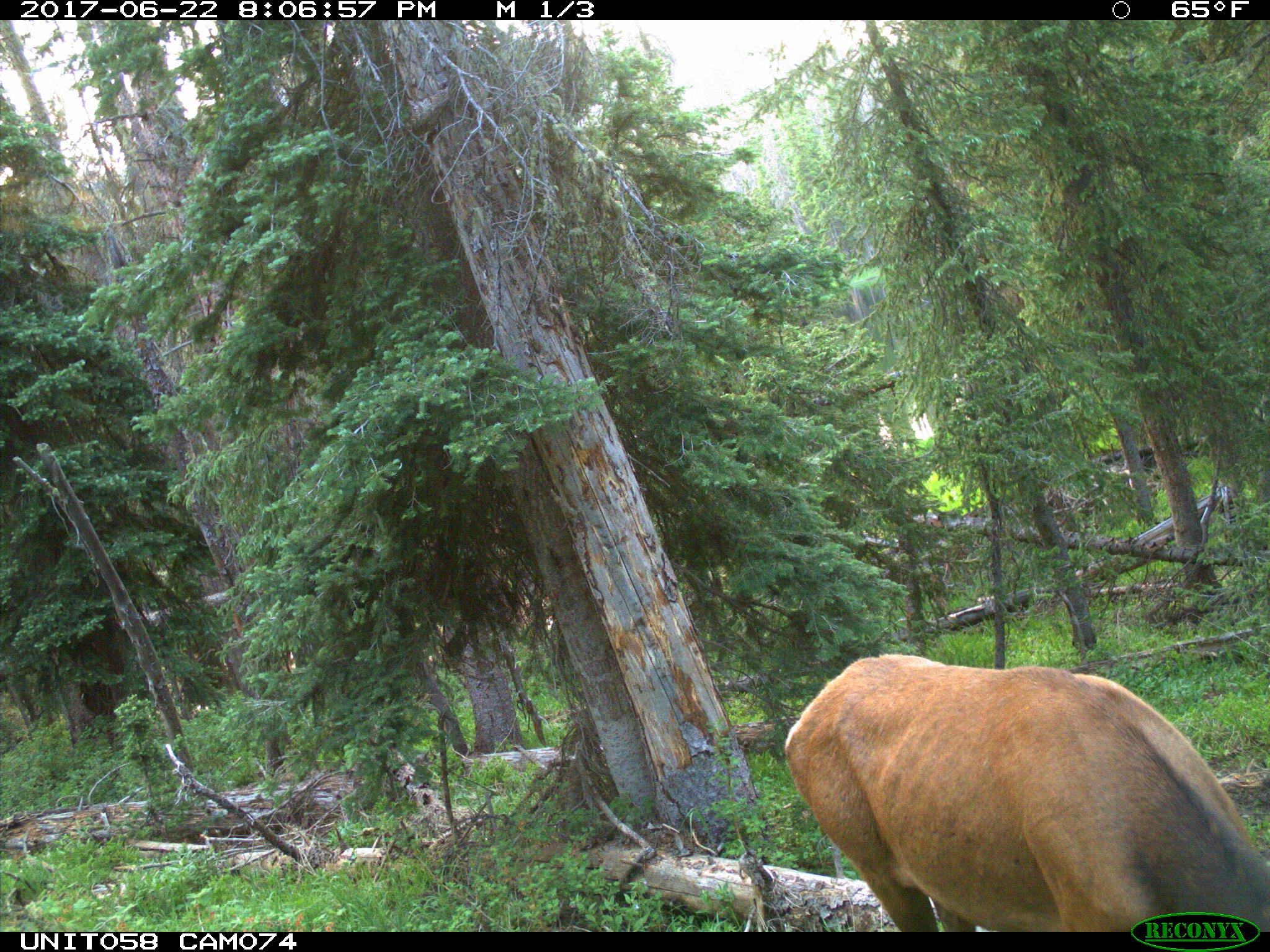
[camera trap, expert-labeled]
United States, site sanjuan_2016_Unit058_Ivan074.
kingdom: Animalia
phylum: Chordata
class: Mammalia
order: Artiodactyla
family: Cervidae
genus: Cervus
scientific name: Cervus elaphus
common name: red deer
Cervus elaphus (red deer).